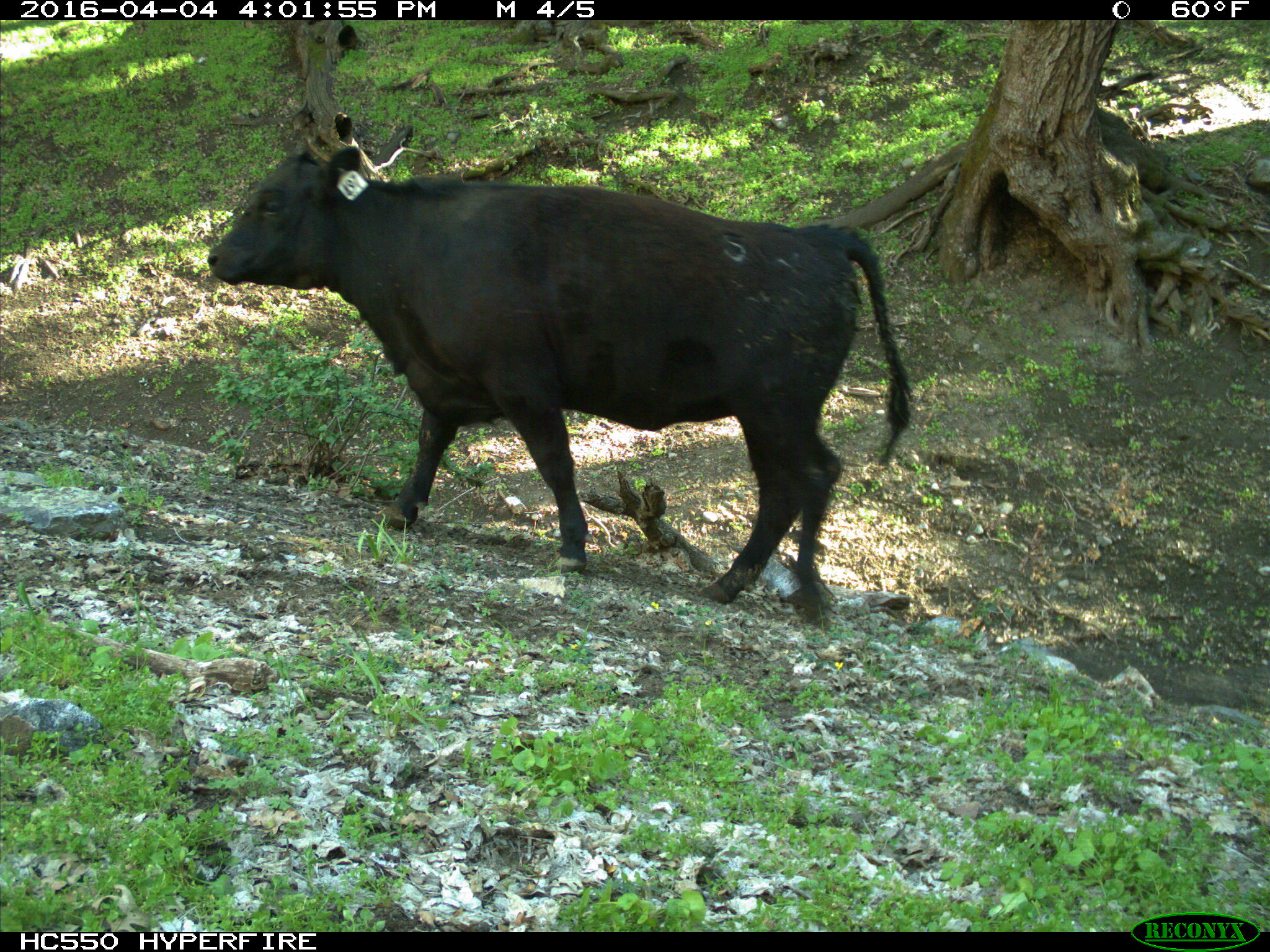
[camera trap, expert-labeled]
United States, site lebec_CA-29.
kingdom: Animalia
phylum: Chordata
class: Mammalia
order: Artiodactyla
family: Bovidae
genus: Bos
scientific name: Bos taurus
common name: domestic cow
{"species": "Bos taurus (domestic cow)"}